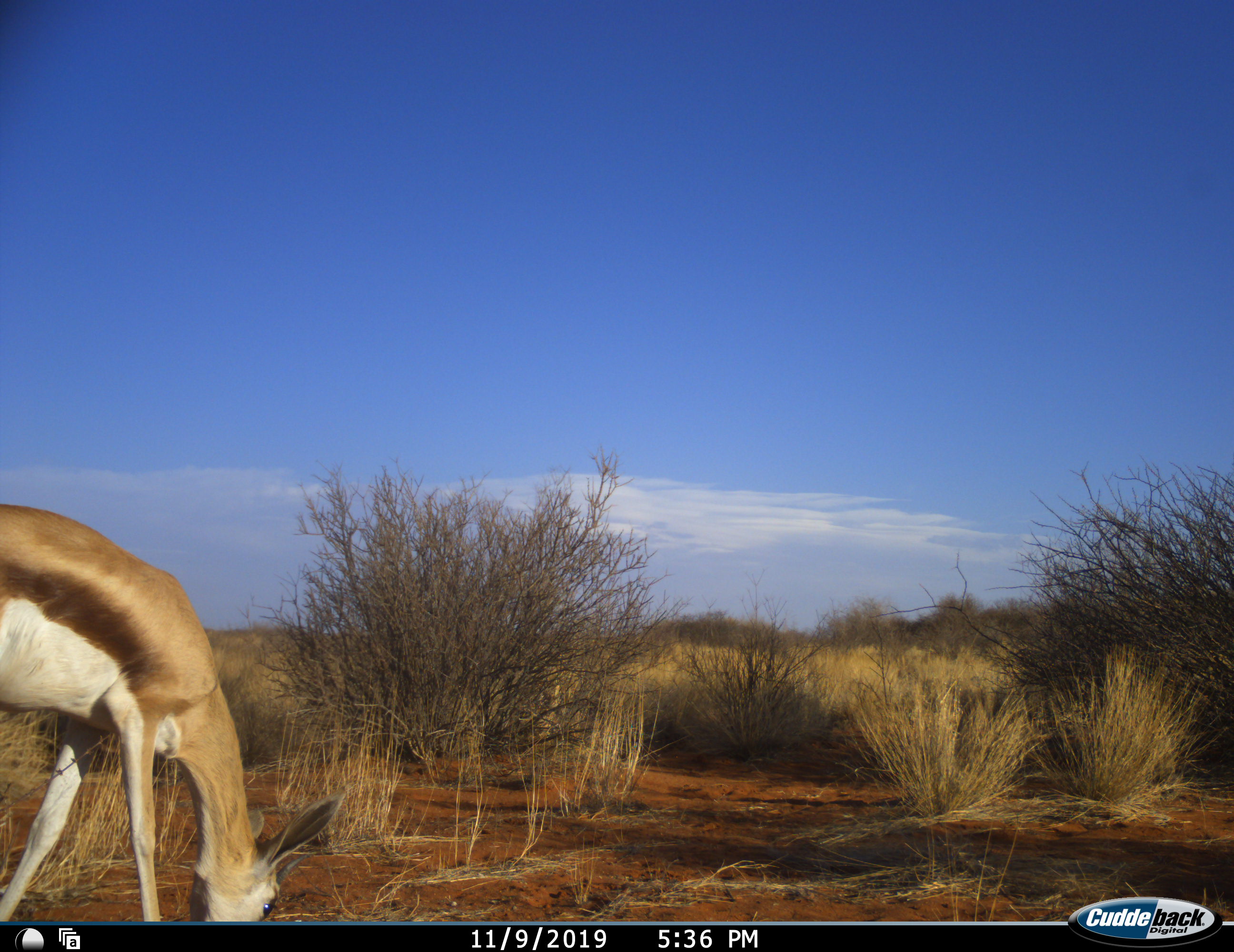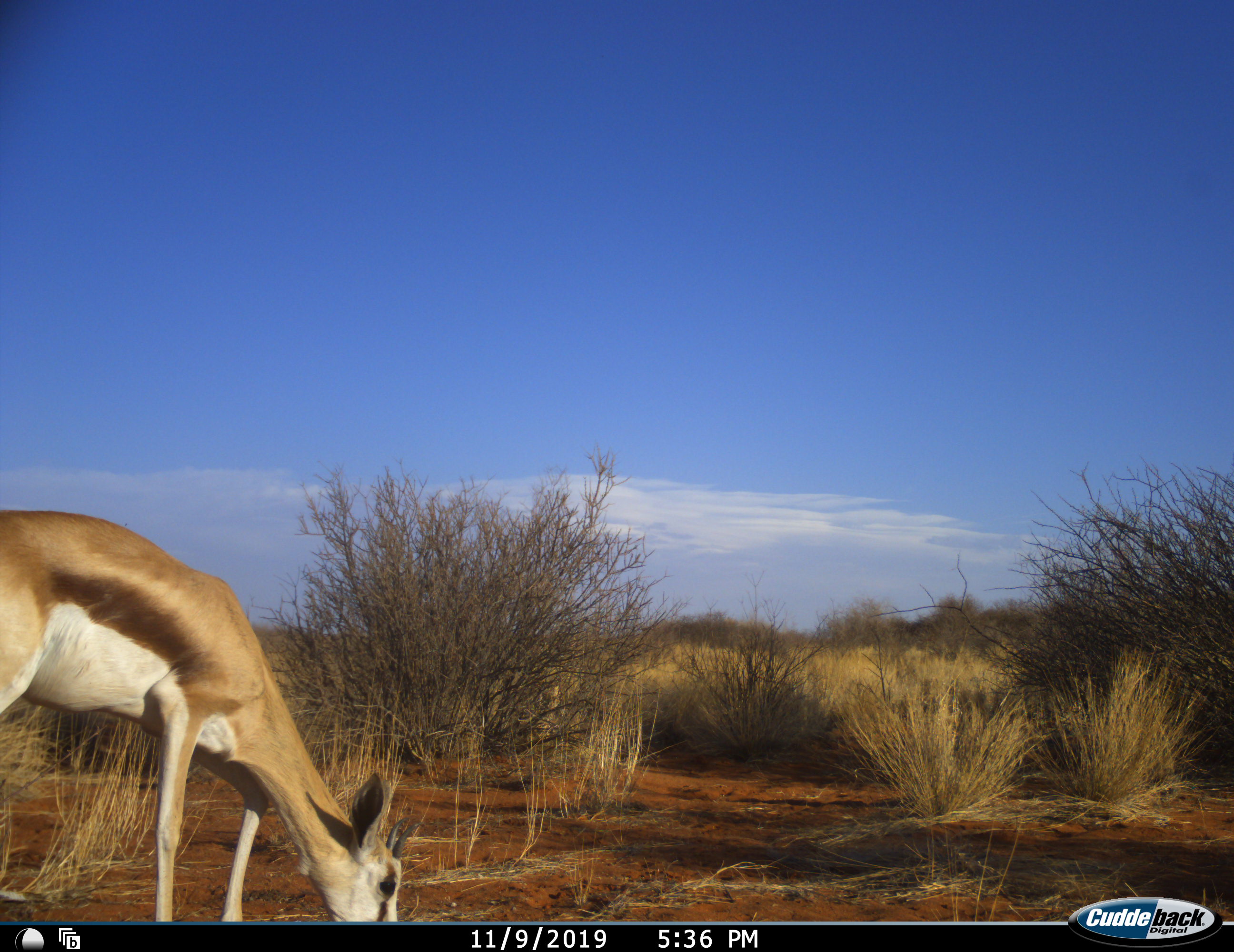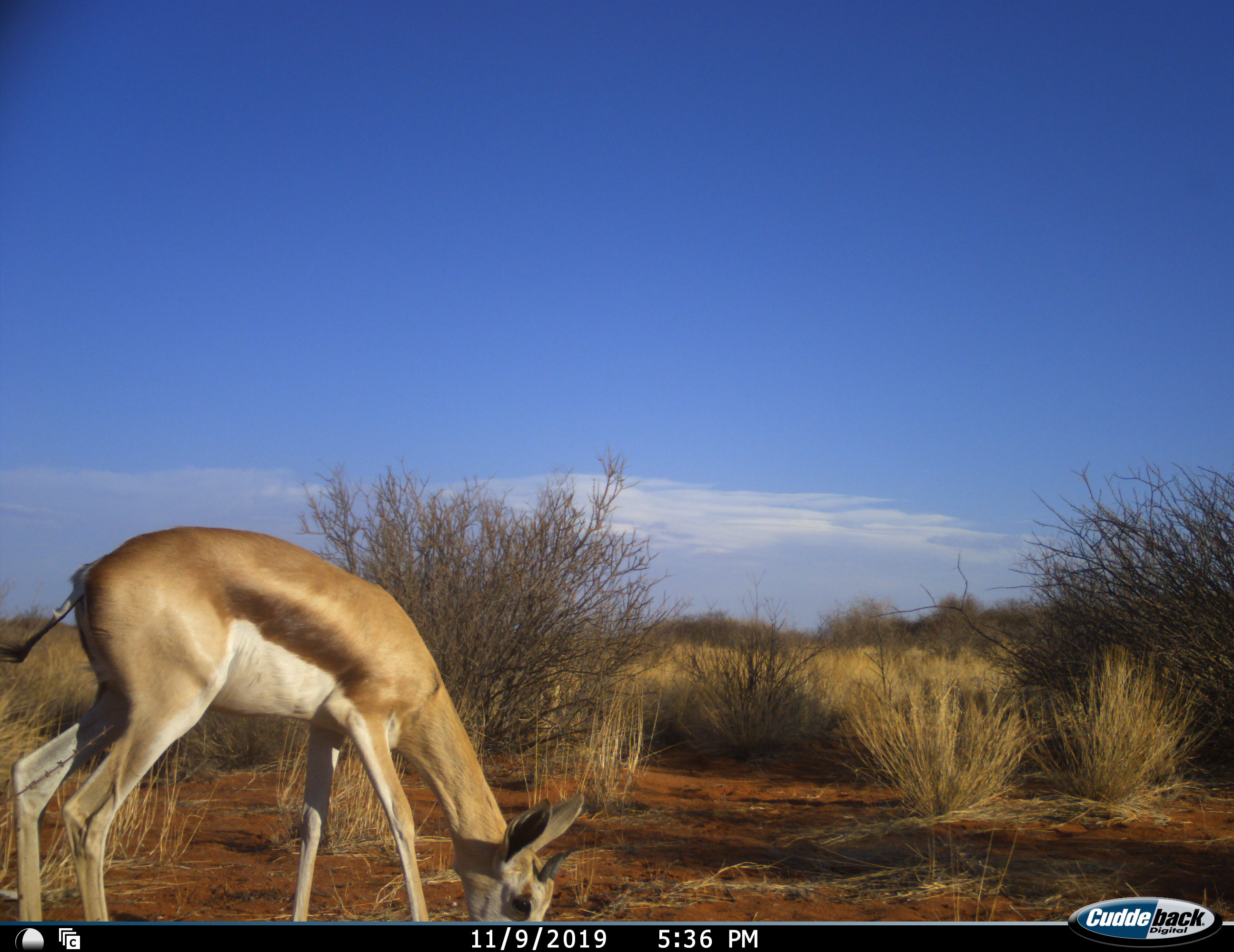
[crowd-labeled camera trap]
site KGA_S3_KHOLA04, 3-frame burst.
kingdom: Animalia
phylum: Chordata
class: Mammalia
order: Artiodactyla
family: Bovidae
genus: Antidorcas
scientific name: Antidorcas marsupialis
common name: springbok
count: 1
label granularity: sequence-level